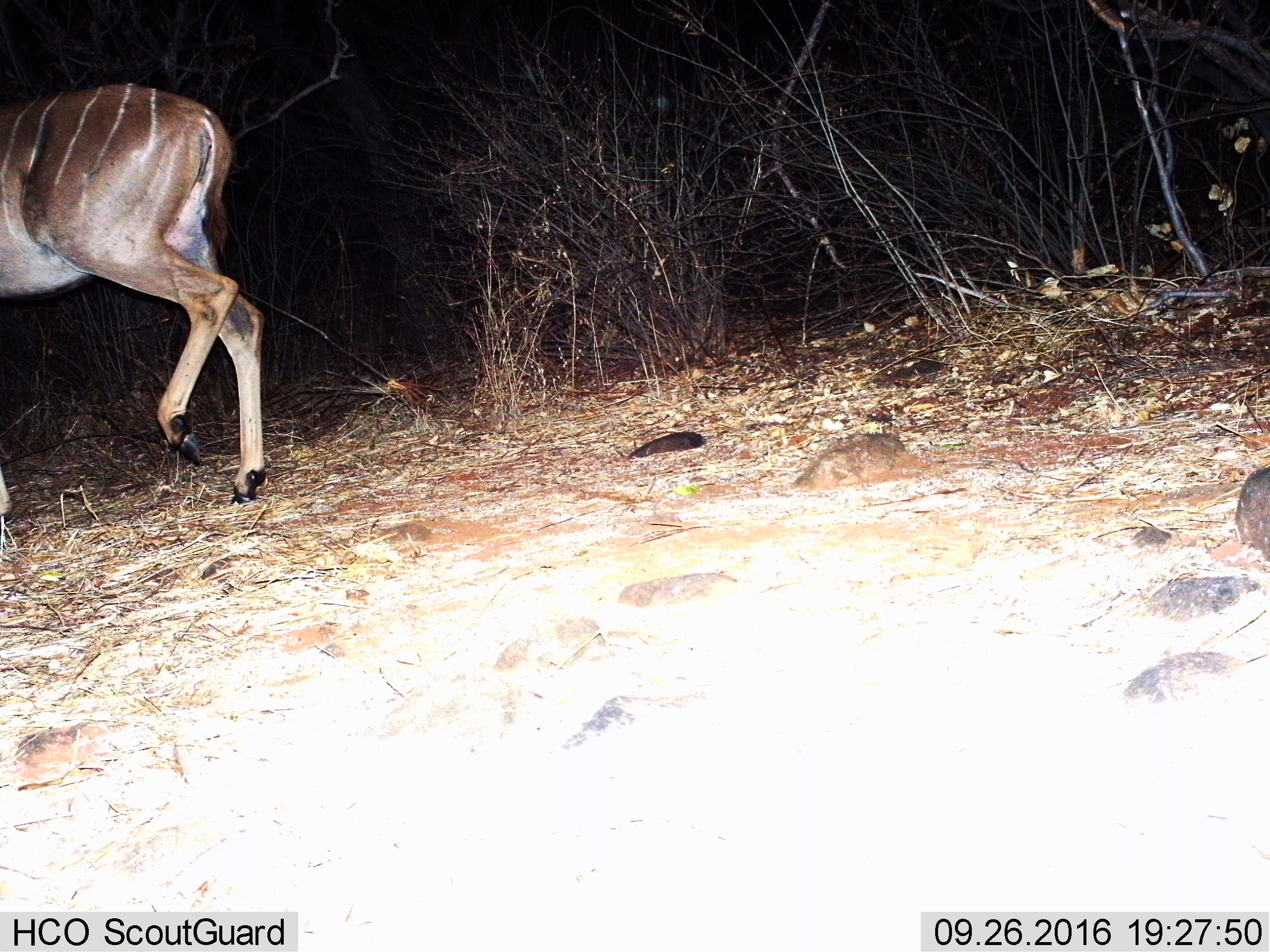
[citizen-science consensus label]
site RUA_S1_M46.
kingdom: Animalia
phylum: Chordata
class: Mammalia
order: Artiodactyla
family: Bovidae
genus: Tragelaphus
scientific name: Tragelaphus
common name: kudu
Kudu (Tragelaphus), count 1. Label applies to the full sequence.